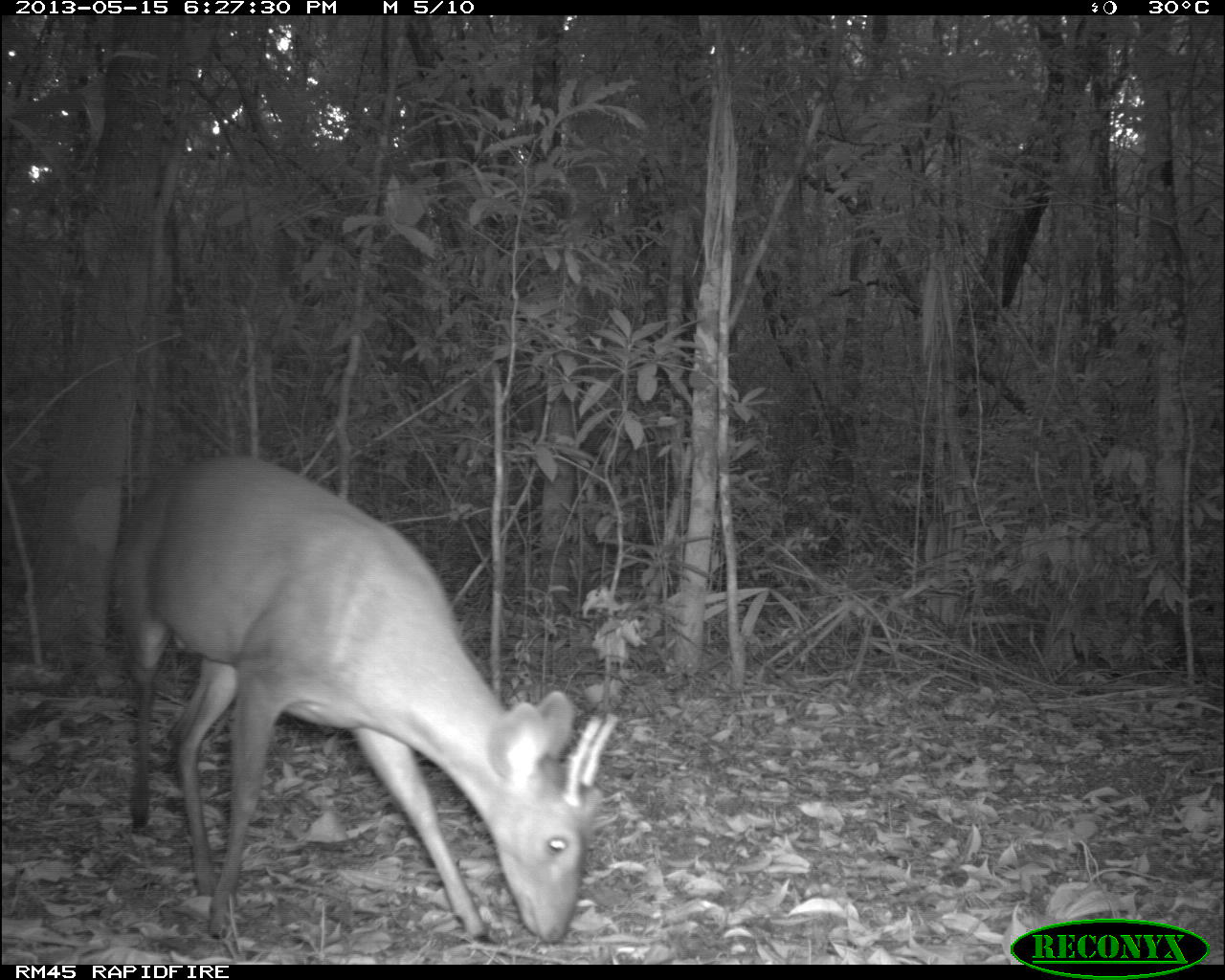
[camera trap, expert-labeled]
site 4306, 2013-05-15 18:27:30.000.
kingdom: Animalia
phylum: Chordata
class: Mammalia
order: Artiodactyla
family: Cervidae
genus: Mazama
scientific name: Mazama temama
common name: central american red brocket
Mazama temama (central american red brocket), count 1, sex male.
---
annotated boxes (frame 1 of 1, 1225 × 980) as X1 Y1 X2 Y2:
mazama temama: 107 448 619 955